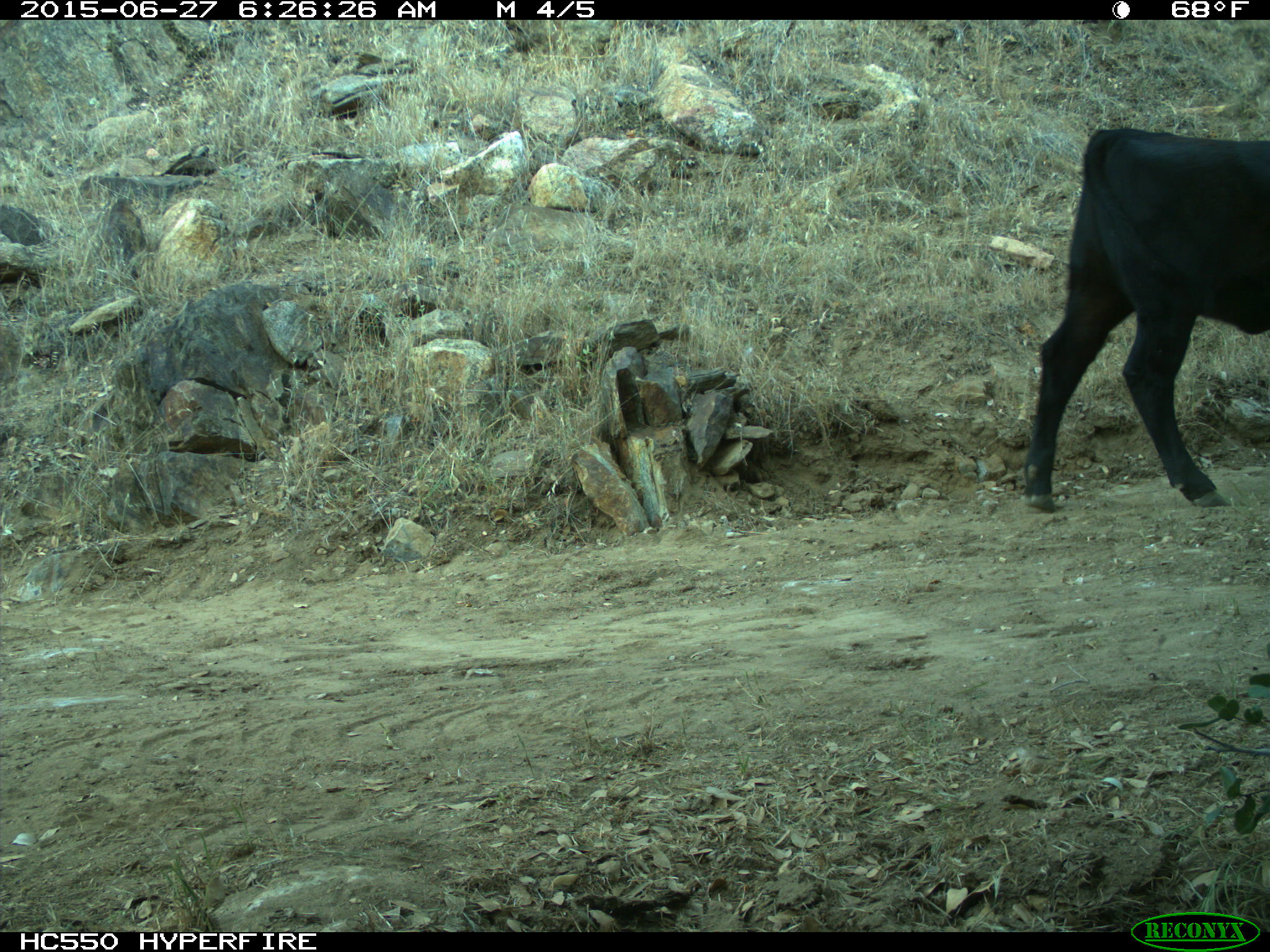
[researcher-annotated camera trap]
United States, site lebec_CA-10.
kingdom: Animalia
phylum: Chordata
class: Mammalia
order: Artiodactyla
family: Bovidae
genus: Bos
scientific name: Bos taurus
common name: domestic cow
Bos taurus (domestic cow).